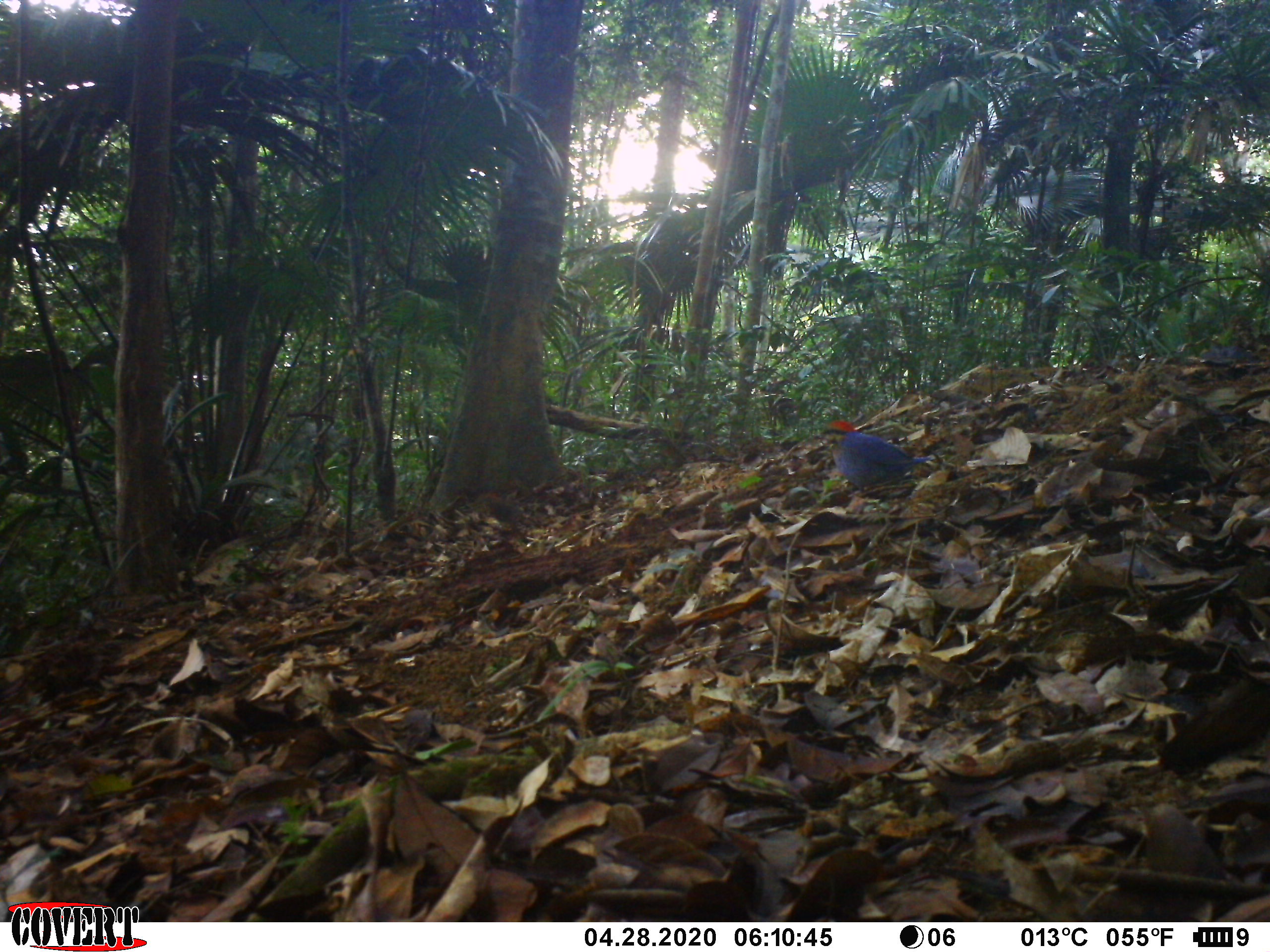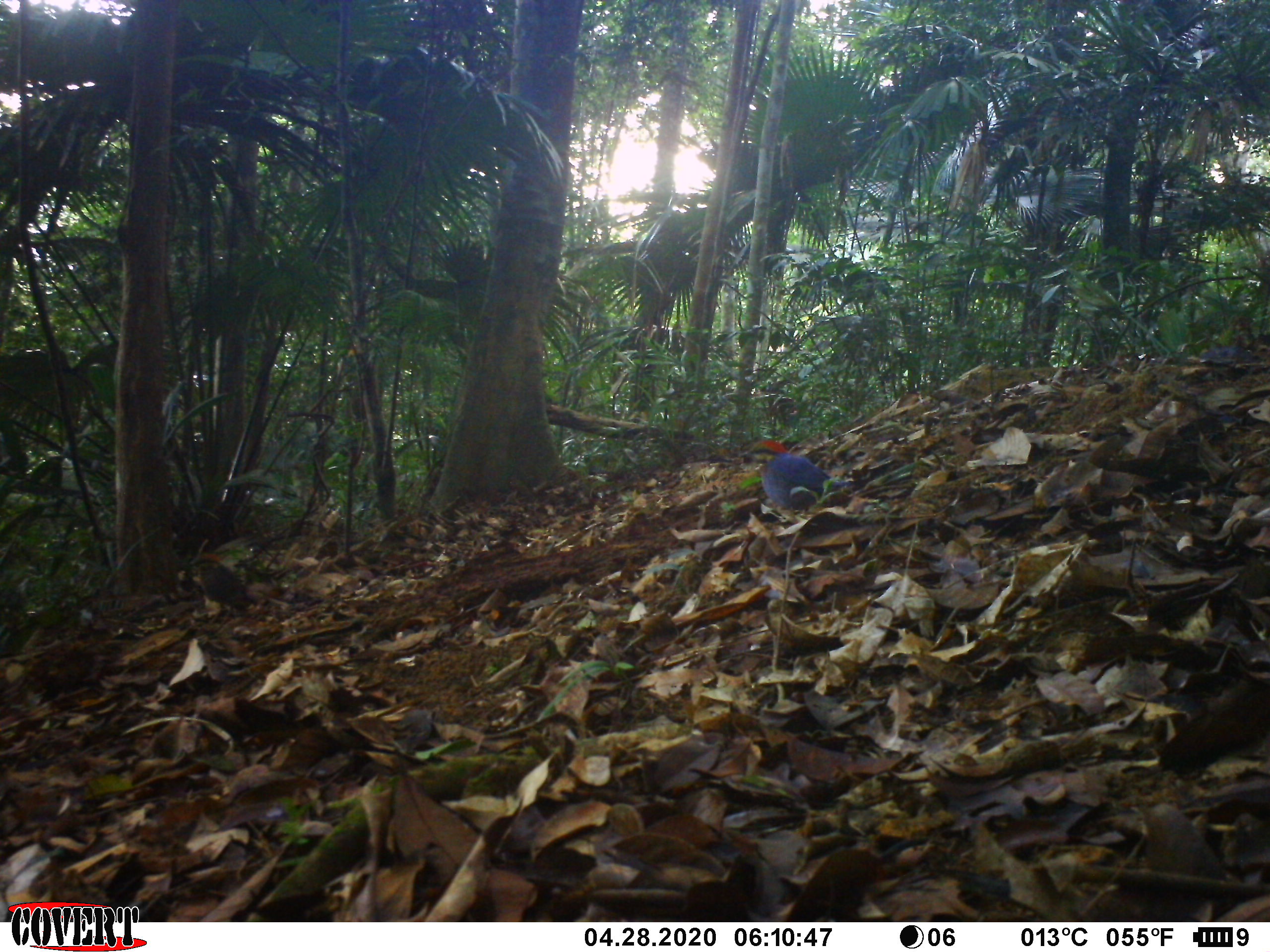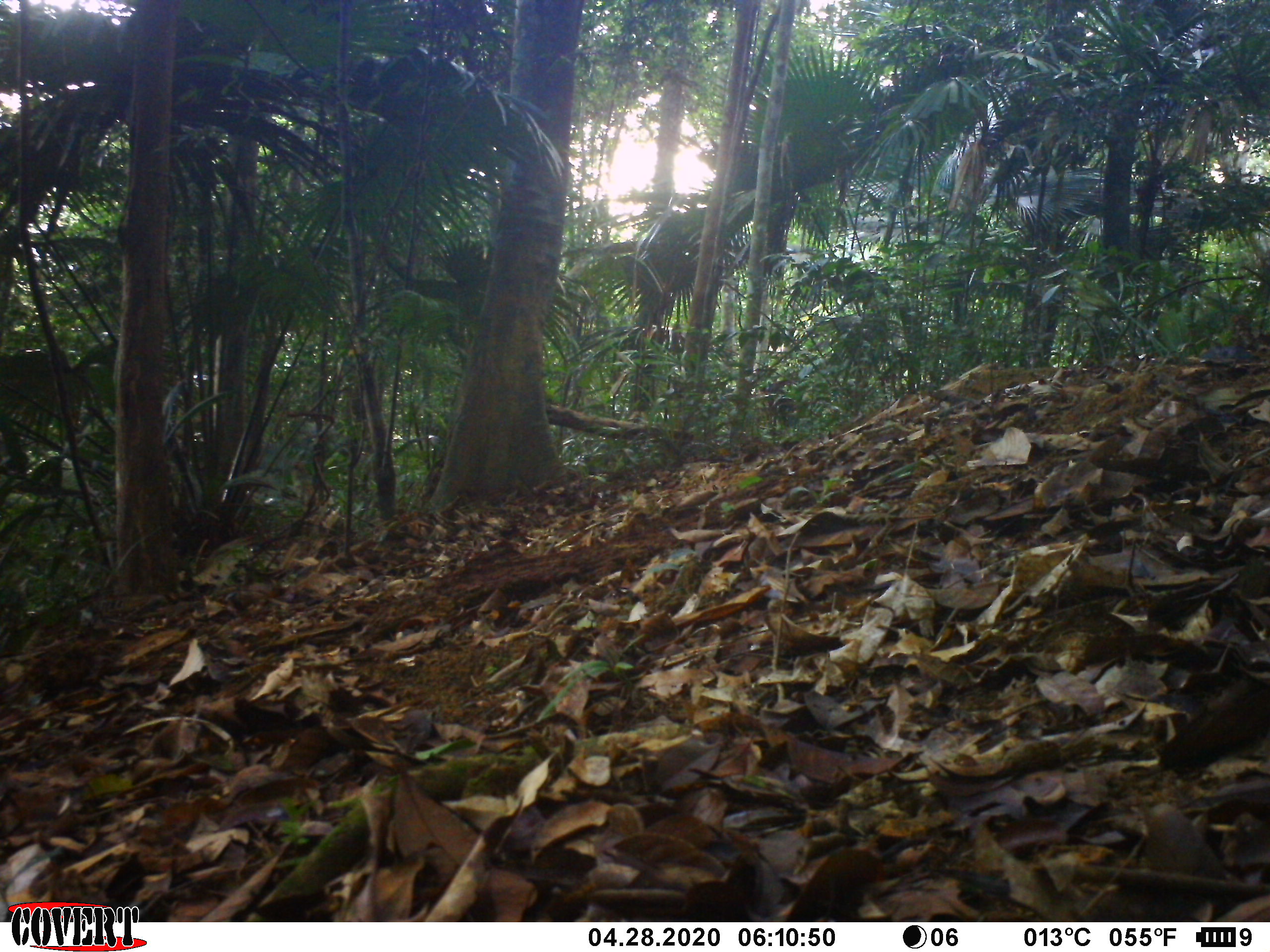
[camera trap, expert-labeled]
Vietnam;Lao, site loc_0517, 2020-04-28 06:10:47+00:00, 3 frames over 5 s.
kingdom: Animalia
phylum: Chordata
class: Aves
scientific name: Aves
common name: bird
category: unidentified bird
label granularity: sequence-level